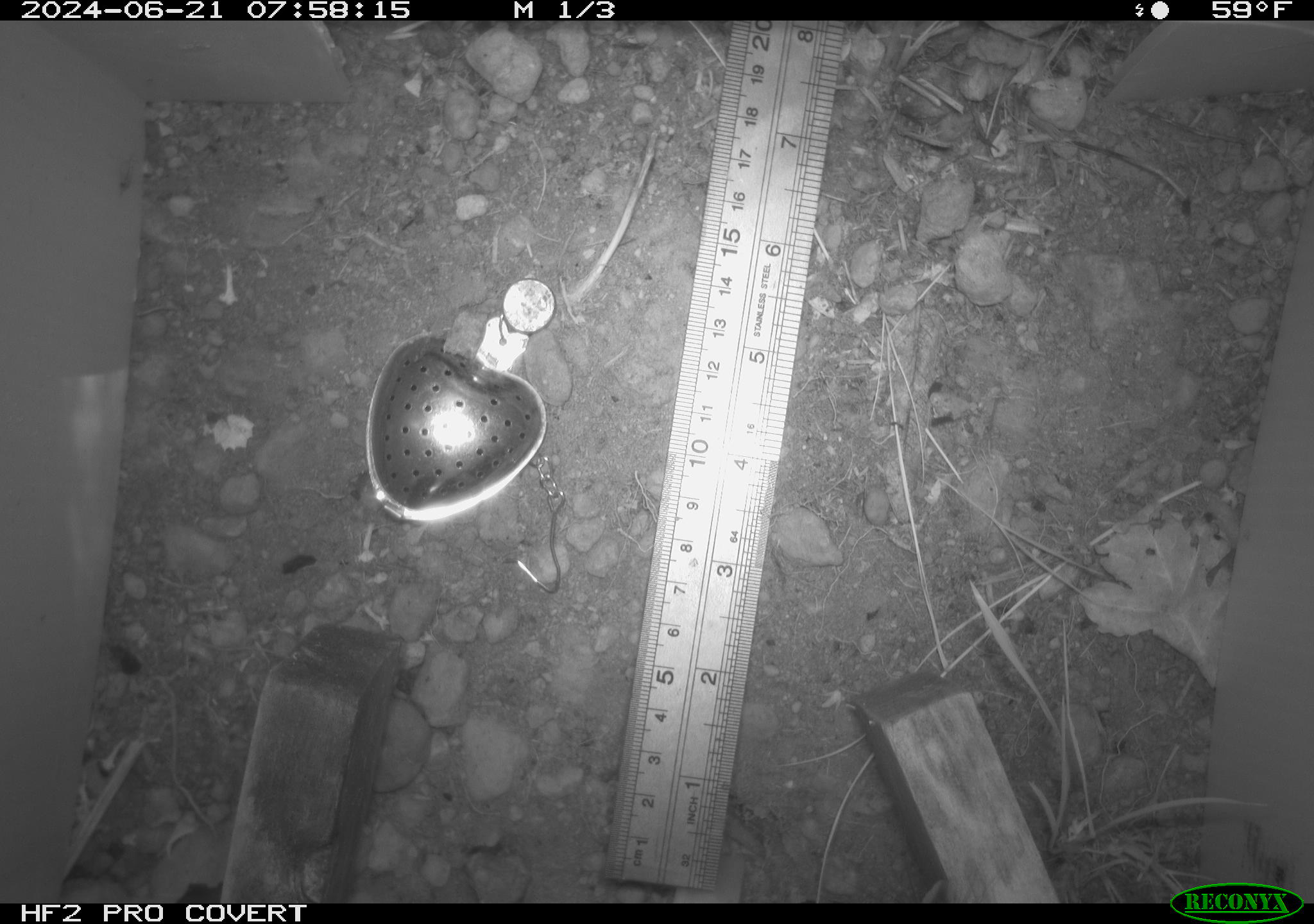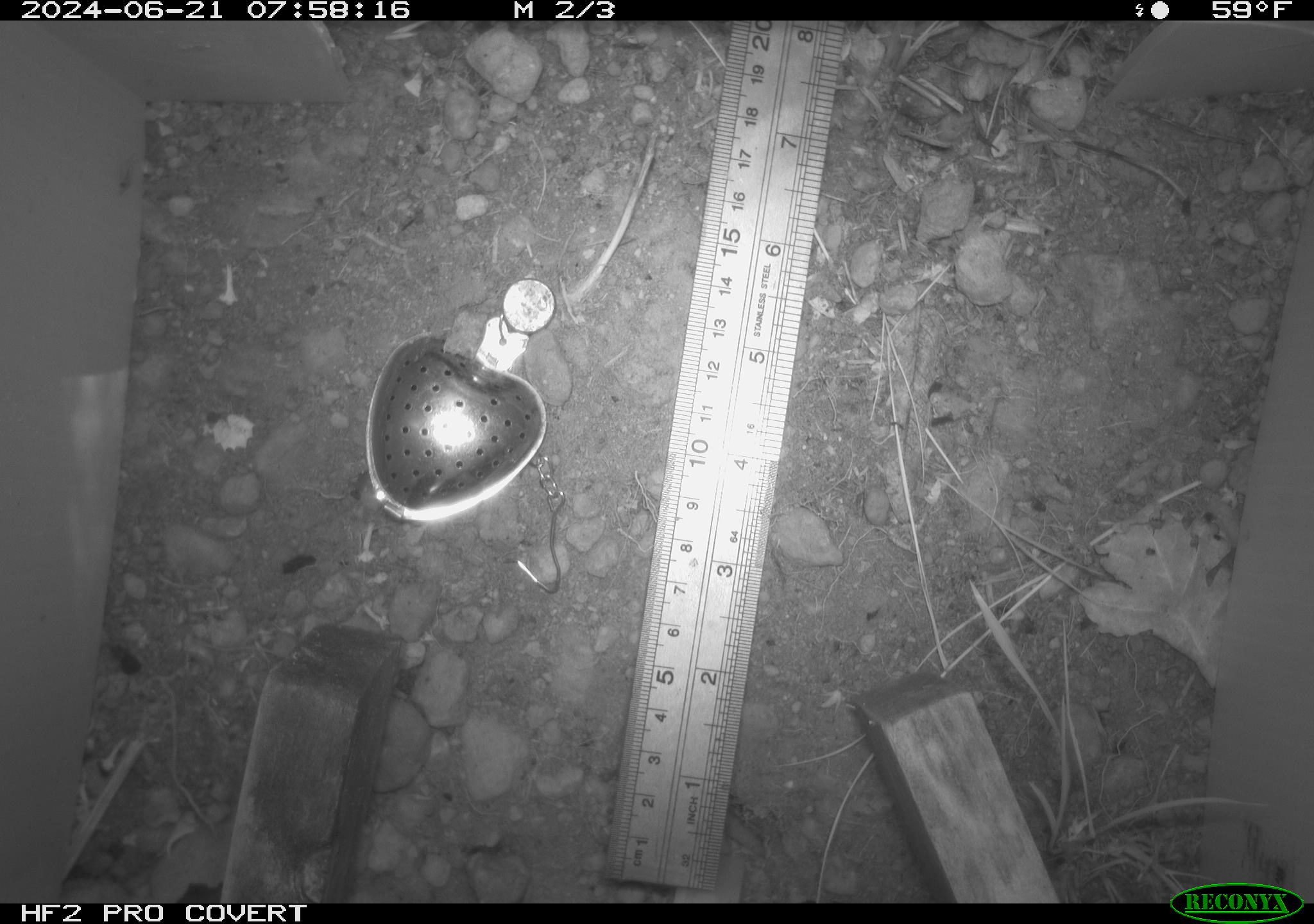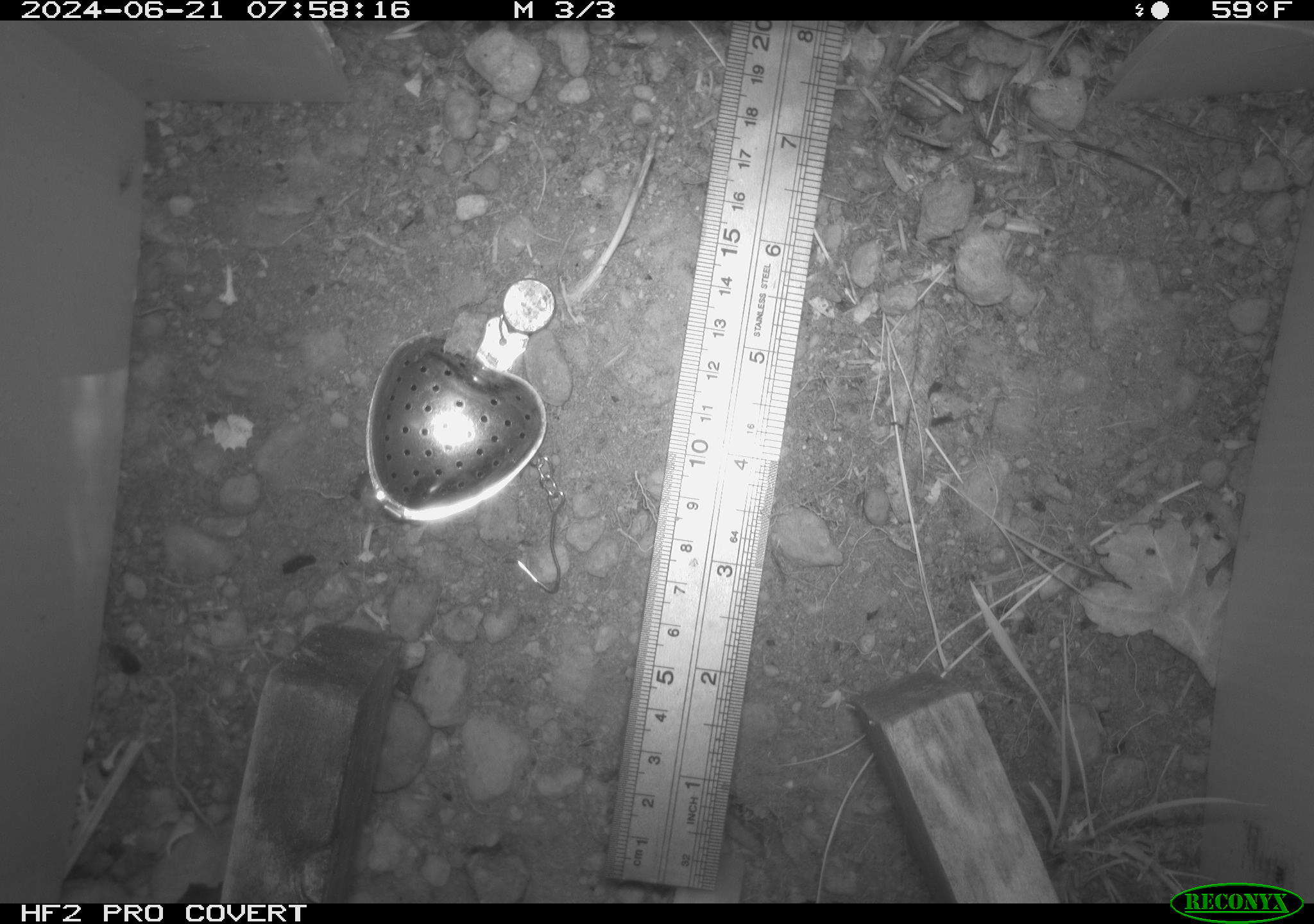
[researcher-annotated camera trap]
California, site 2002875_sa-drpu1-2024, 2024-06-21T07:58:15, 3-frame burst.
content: unidentified animal